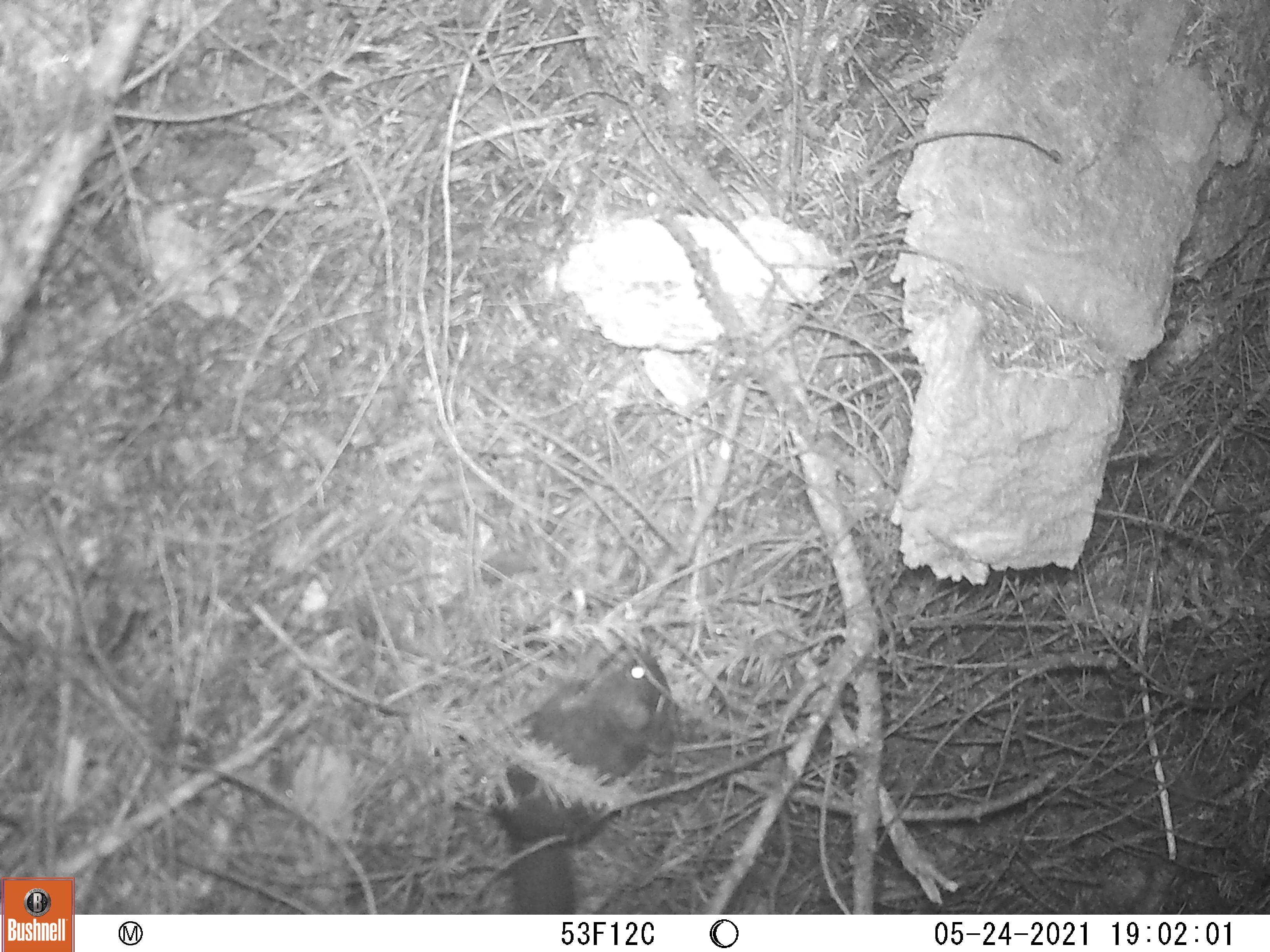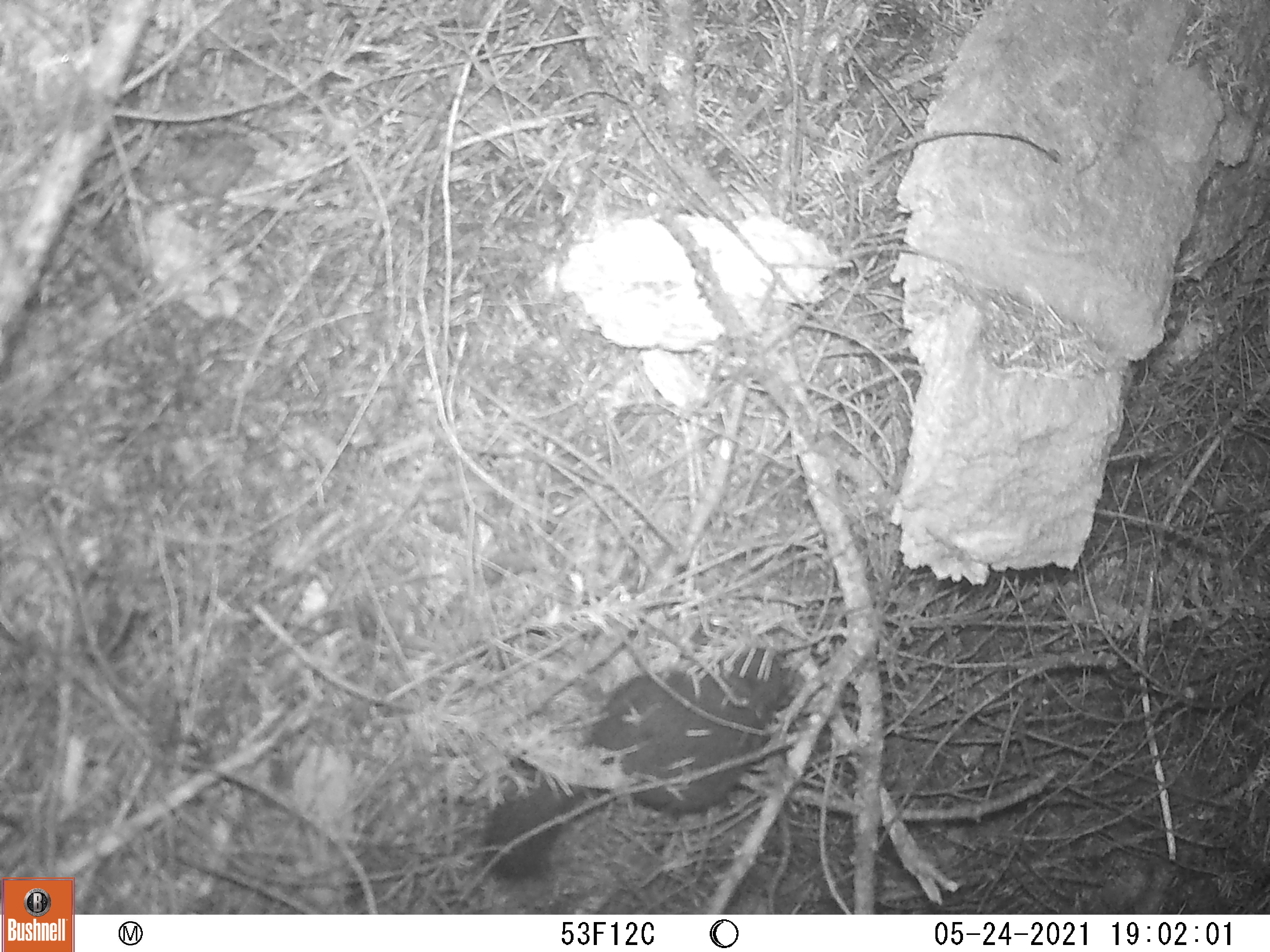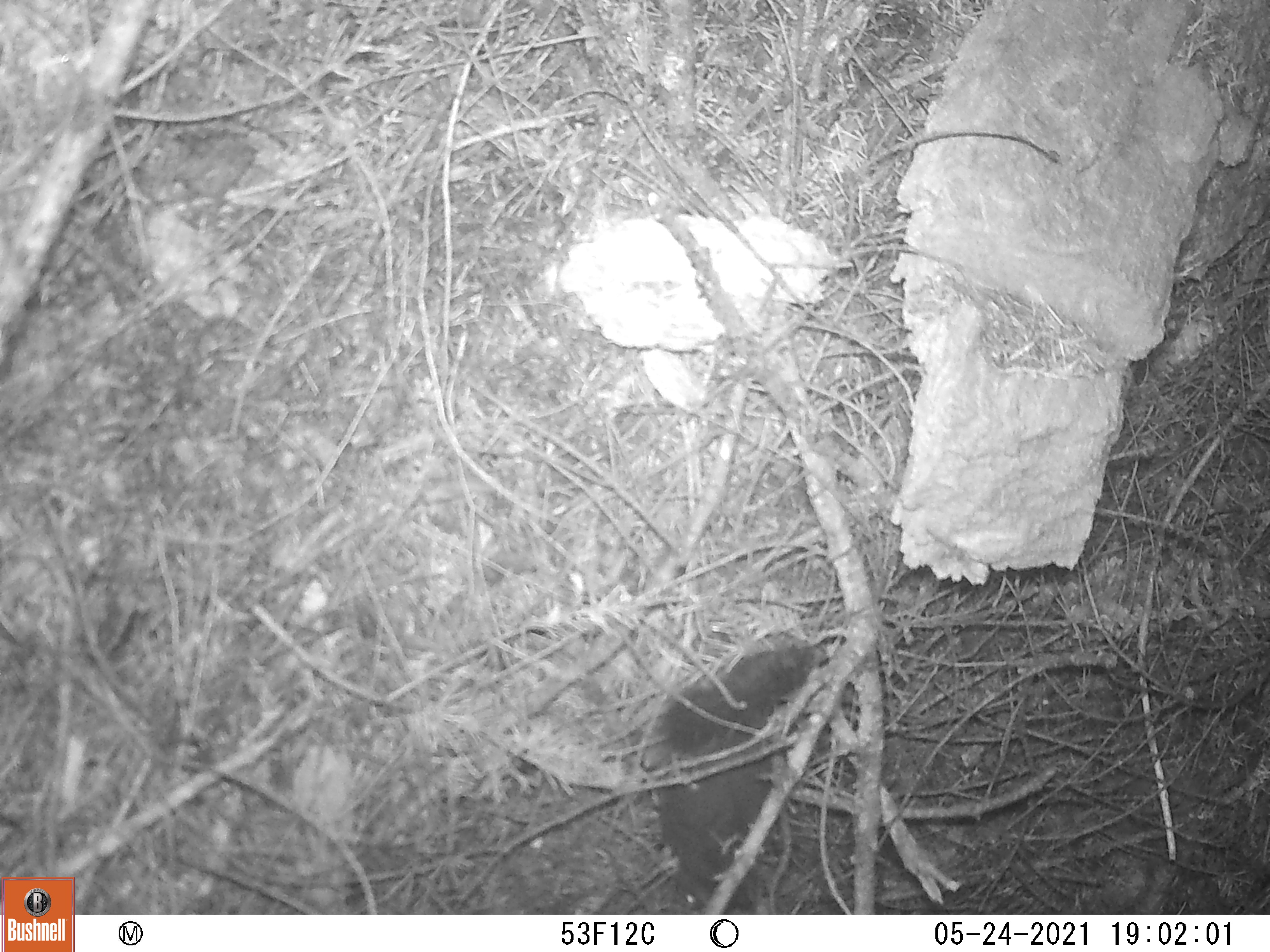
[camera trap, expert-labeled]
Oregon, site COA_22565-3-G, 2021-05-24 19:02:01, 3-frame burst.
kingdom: Animalia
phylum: Chordata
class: Mammalia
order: Rodentia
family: Sciuridae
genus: Tamiasciurus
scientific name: Tamiasciurus douglasii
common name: douglas squirrel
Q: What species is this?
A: Douglas squirrel (Tamiasciurus douglasii).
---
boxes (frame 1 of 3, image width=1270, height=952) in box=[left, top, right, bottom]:
douglas squirrel: box=[486, 644, 674, 910]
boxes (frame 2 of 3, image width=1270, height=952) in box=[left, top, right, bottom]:
douglas squirrel: box=[479, 640, 791, 882]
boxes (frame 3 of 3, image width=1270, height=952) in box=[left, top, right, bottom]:
douglas squirrel: box=[647, 645, 820, 906]